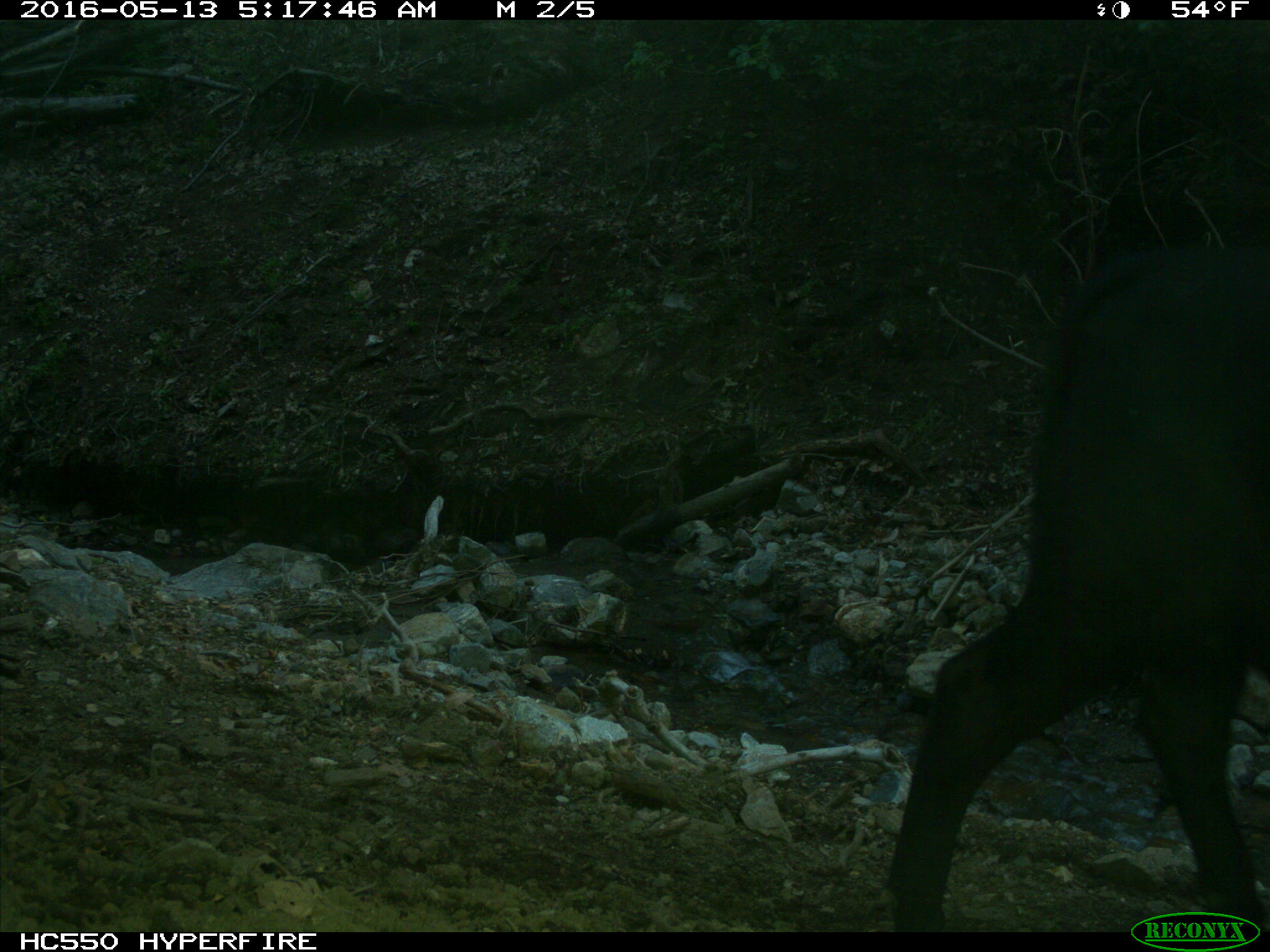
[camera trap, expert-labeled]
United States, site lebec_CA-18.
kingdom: Animalia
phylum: Chordata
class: Mammalia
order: Artiodactyla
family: Bovidae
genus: Bos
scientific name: Bos taurus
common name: domestic cow